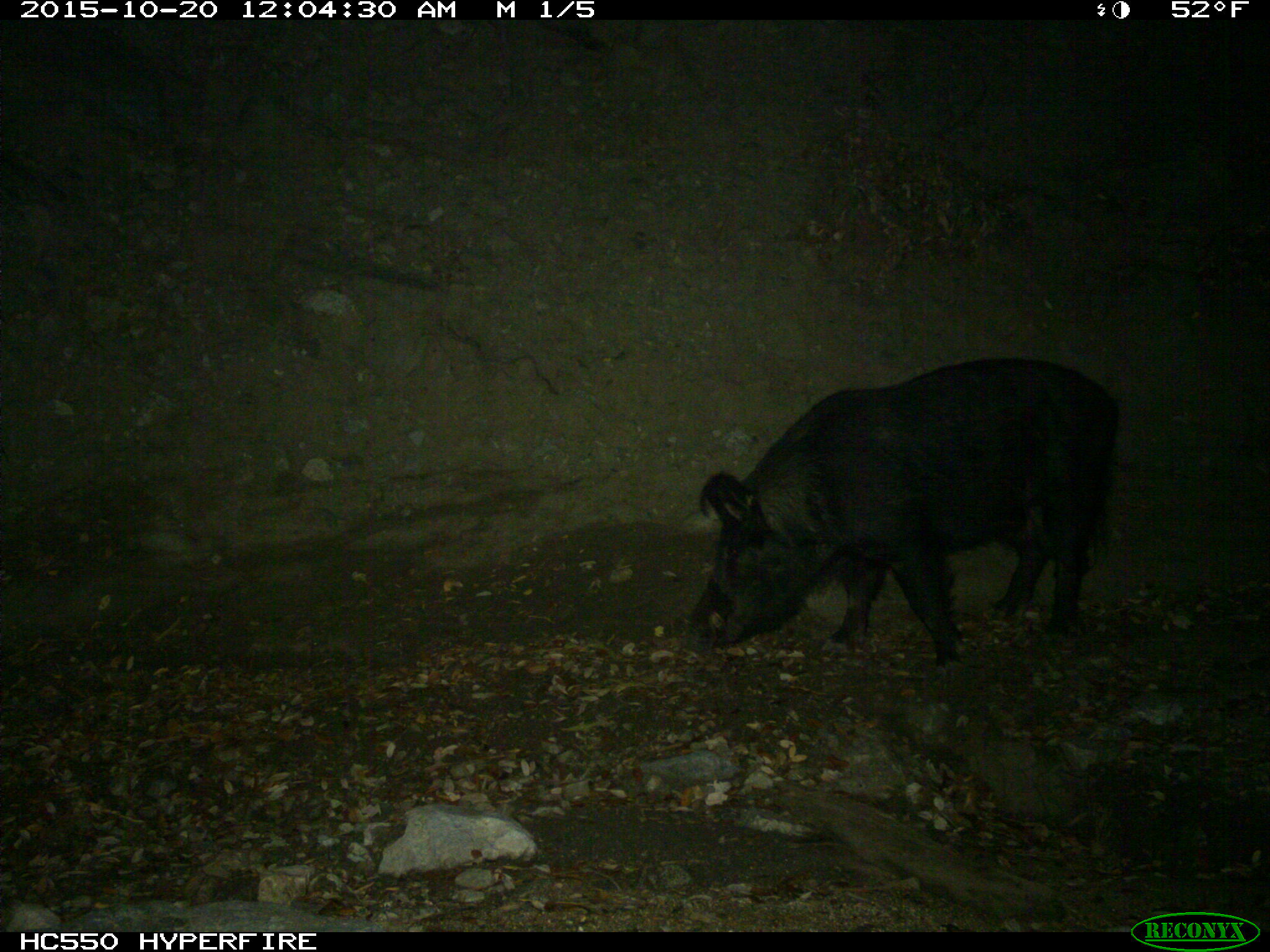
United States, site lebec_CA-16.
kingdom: Animalia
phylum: Chordata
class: Mammalia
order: Artiodactyla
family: Suidae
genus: Sus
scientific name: Sus scrofa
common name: wild boar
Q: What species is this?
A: Sus scrofa (wild boar).